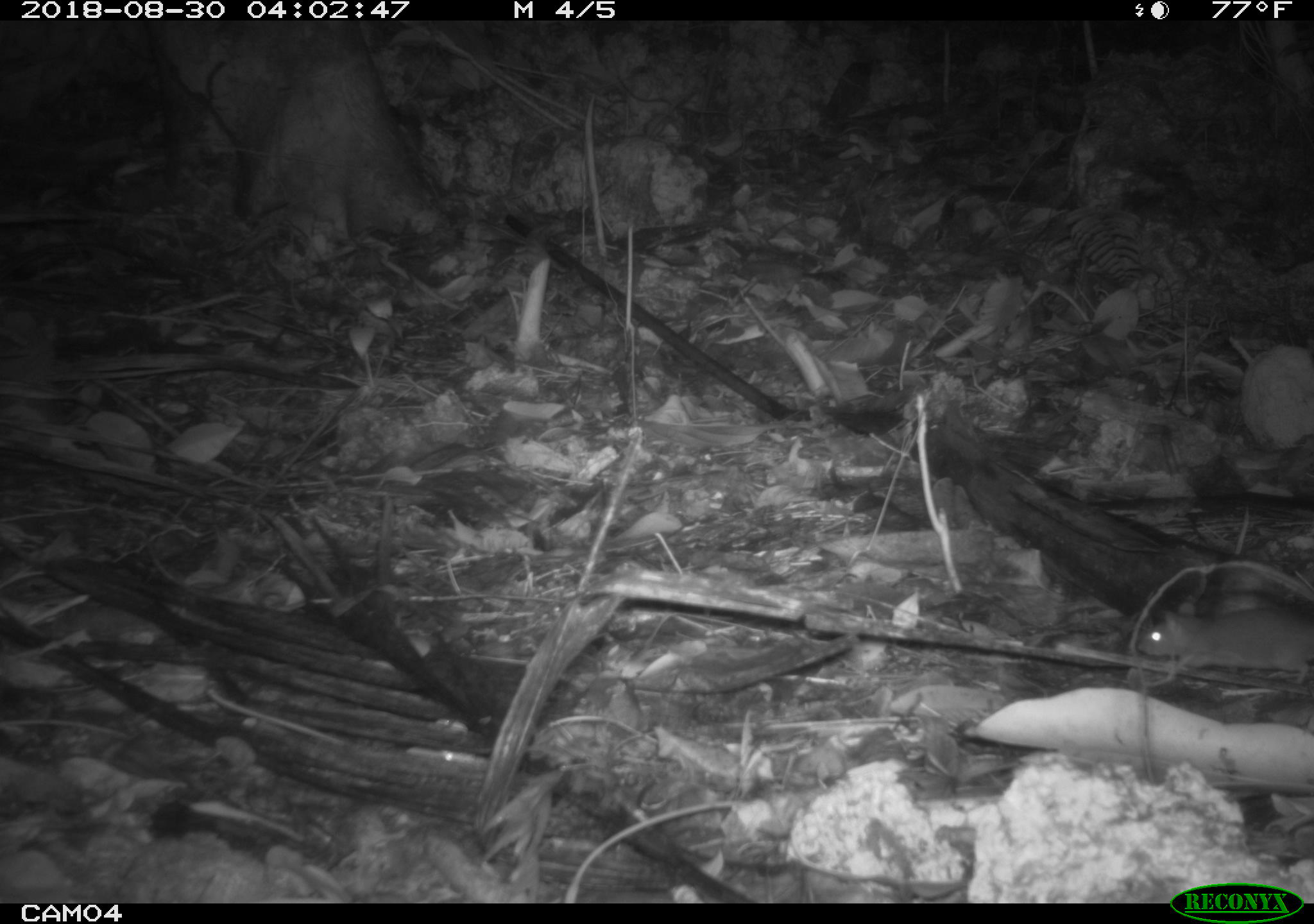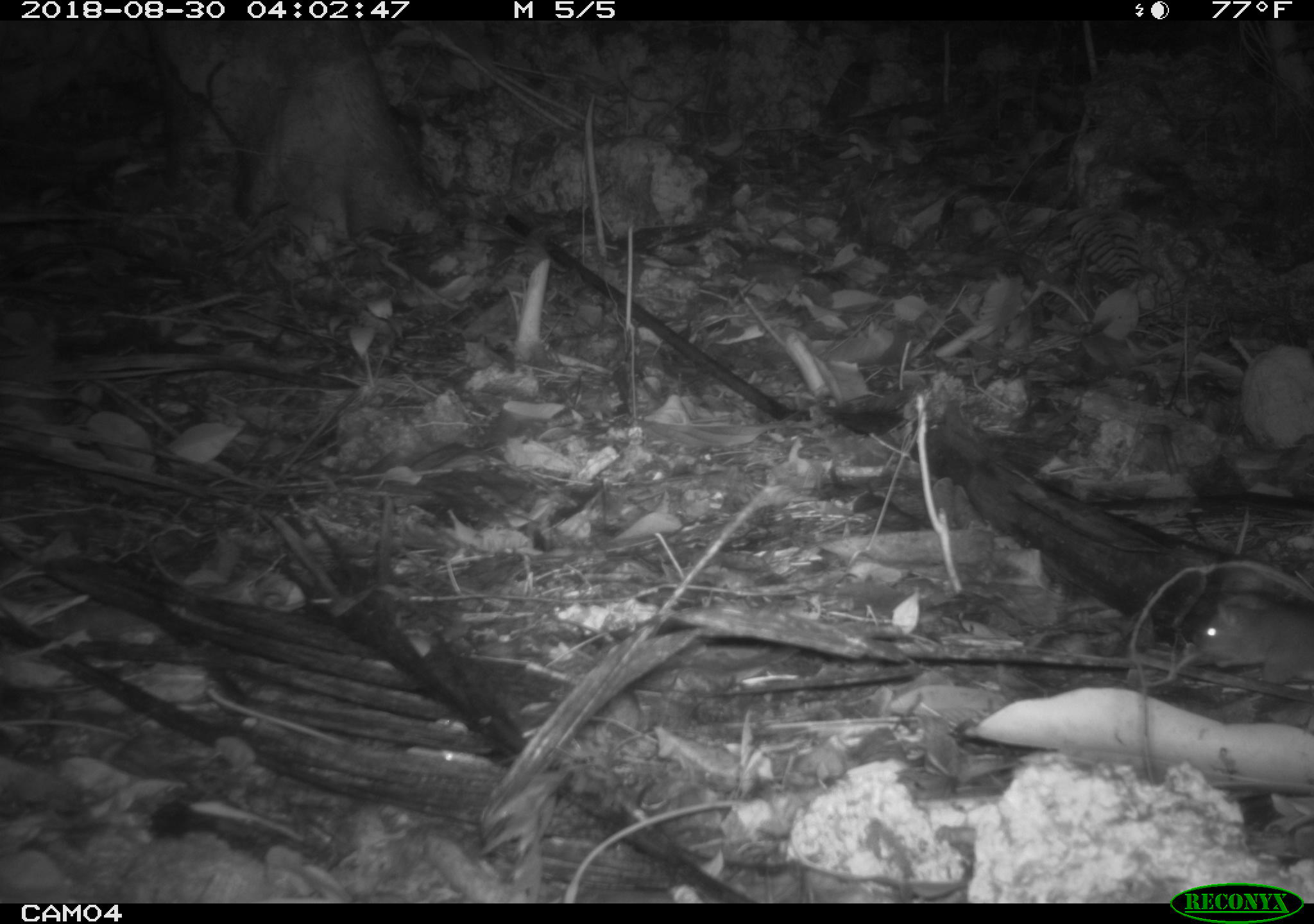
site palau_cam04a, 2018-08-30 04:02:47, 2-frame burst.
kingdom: Animalia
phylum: Chordata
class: Mammalia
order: Rodentia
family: Muridae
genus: Rattus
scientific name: Rattus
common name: rat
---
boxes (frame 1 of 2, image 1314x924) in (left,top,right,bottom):
rat: (1132,565,1313,682)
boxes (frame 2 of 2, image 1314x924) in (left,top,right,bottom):
rat: (1182,588,1314,687)